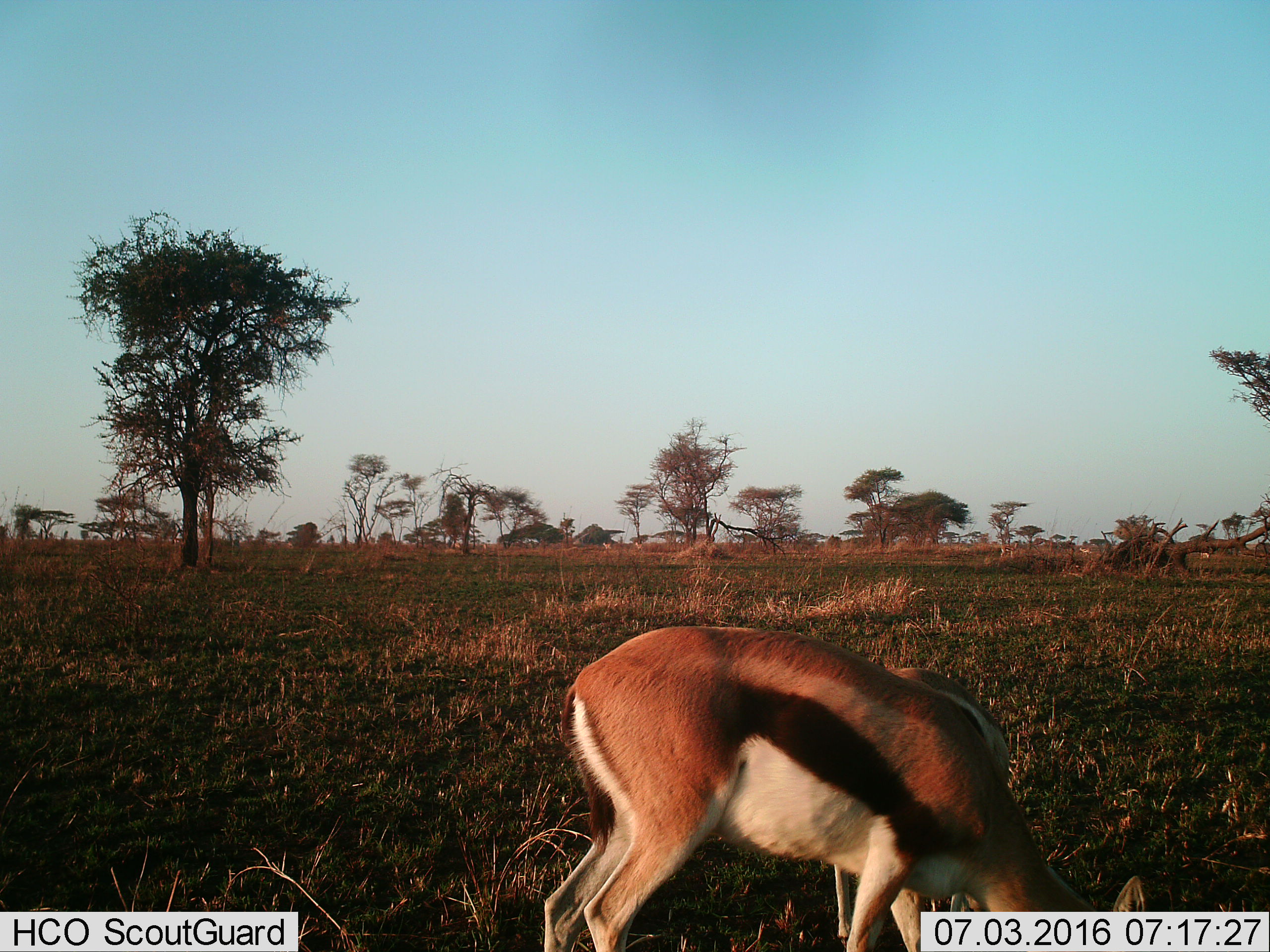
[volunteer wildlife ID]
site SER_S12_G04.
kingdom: Animalia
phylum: Chordata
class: Mammalia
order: Artiodactyla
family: Bovidae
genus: Eudorcas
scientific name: Eudorcas thomsonii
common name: thomson's gazelle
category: gazellethomsons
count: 2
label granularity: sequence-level